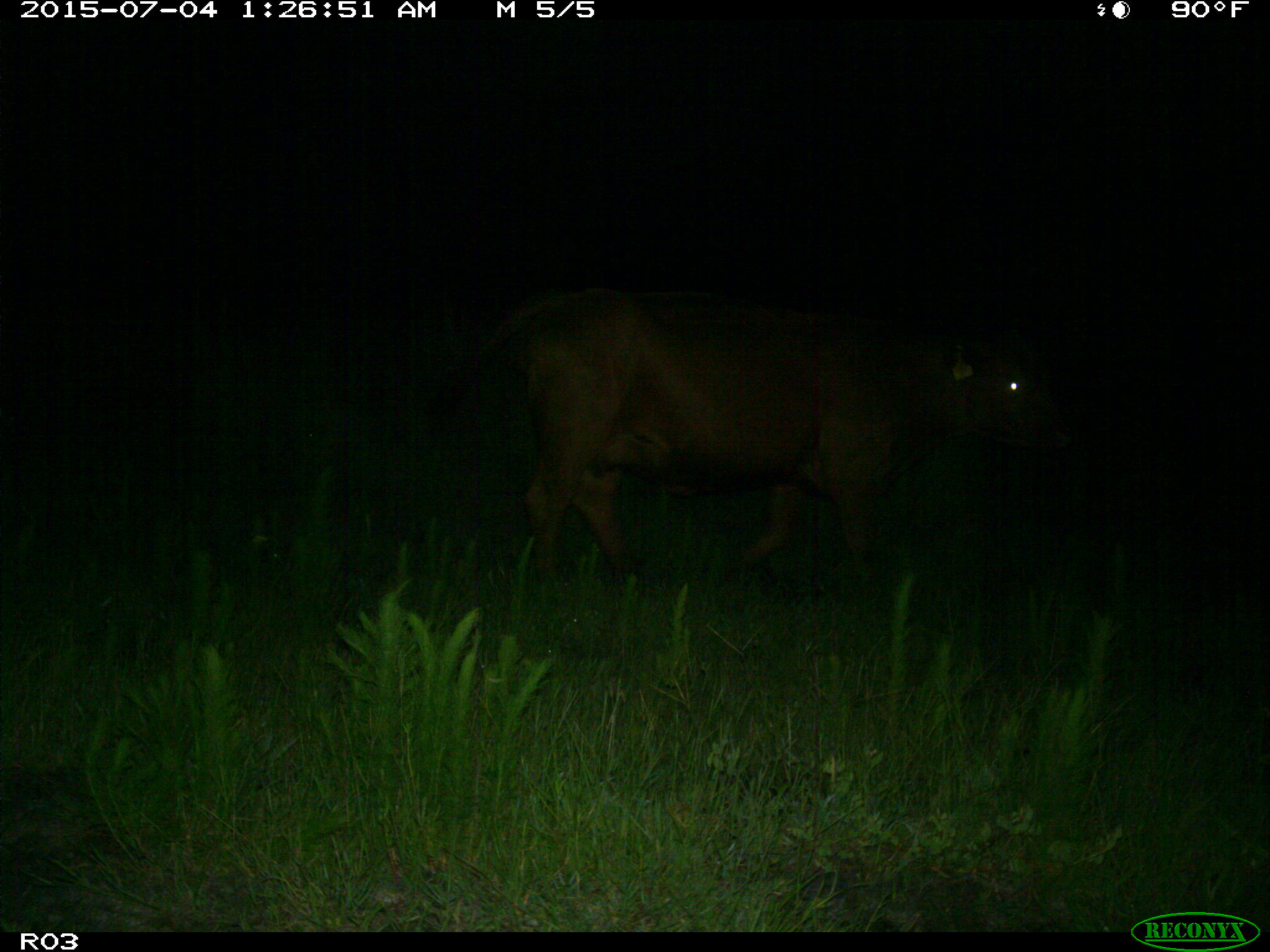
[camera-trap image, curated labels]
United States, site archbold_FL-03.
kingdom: Animalia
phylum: Chordata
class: Mammalia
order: Artiodactyla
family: Bovidae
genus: Bos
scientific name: Bos taurus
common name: domestic cow